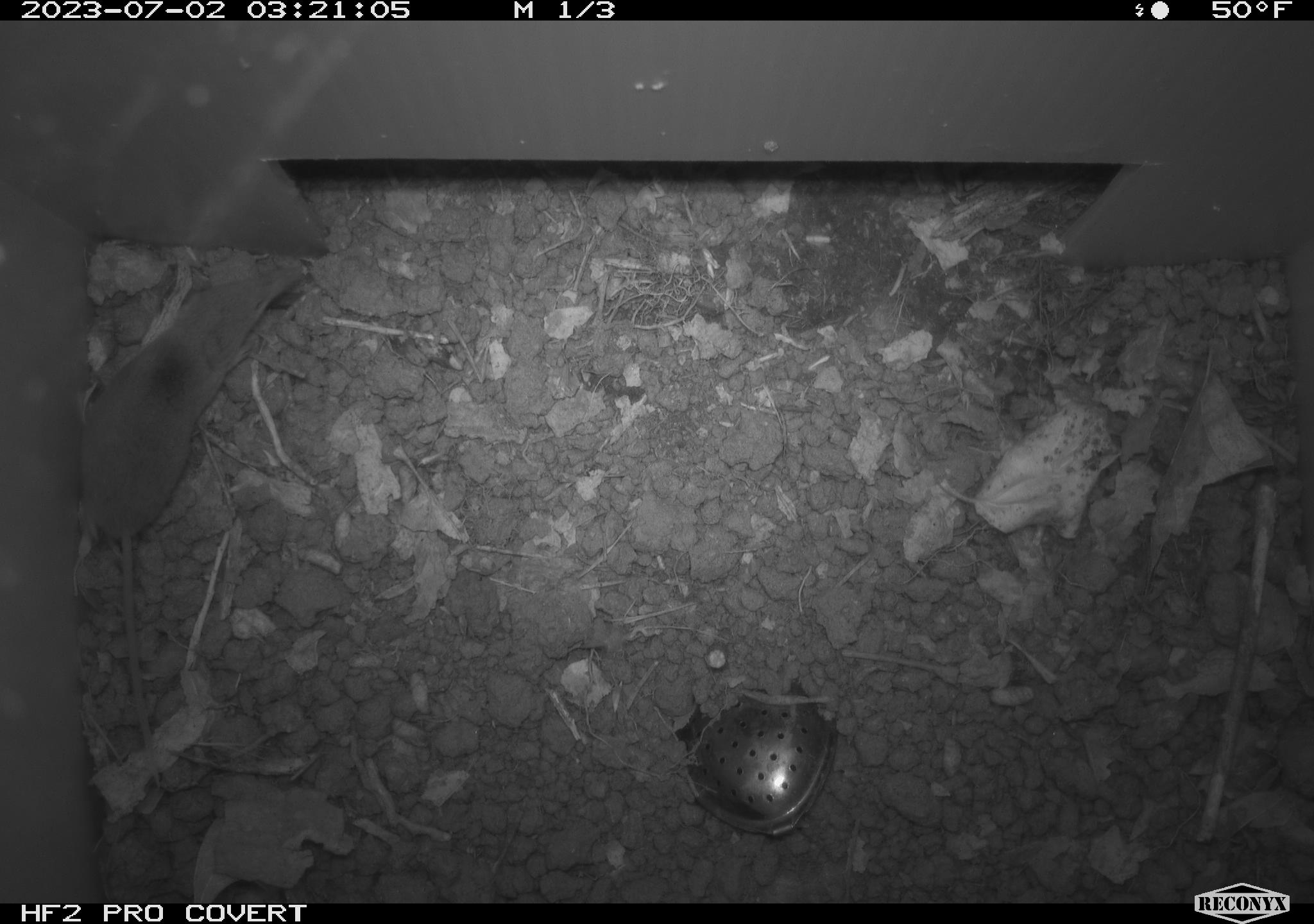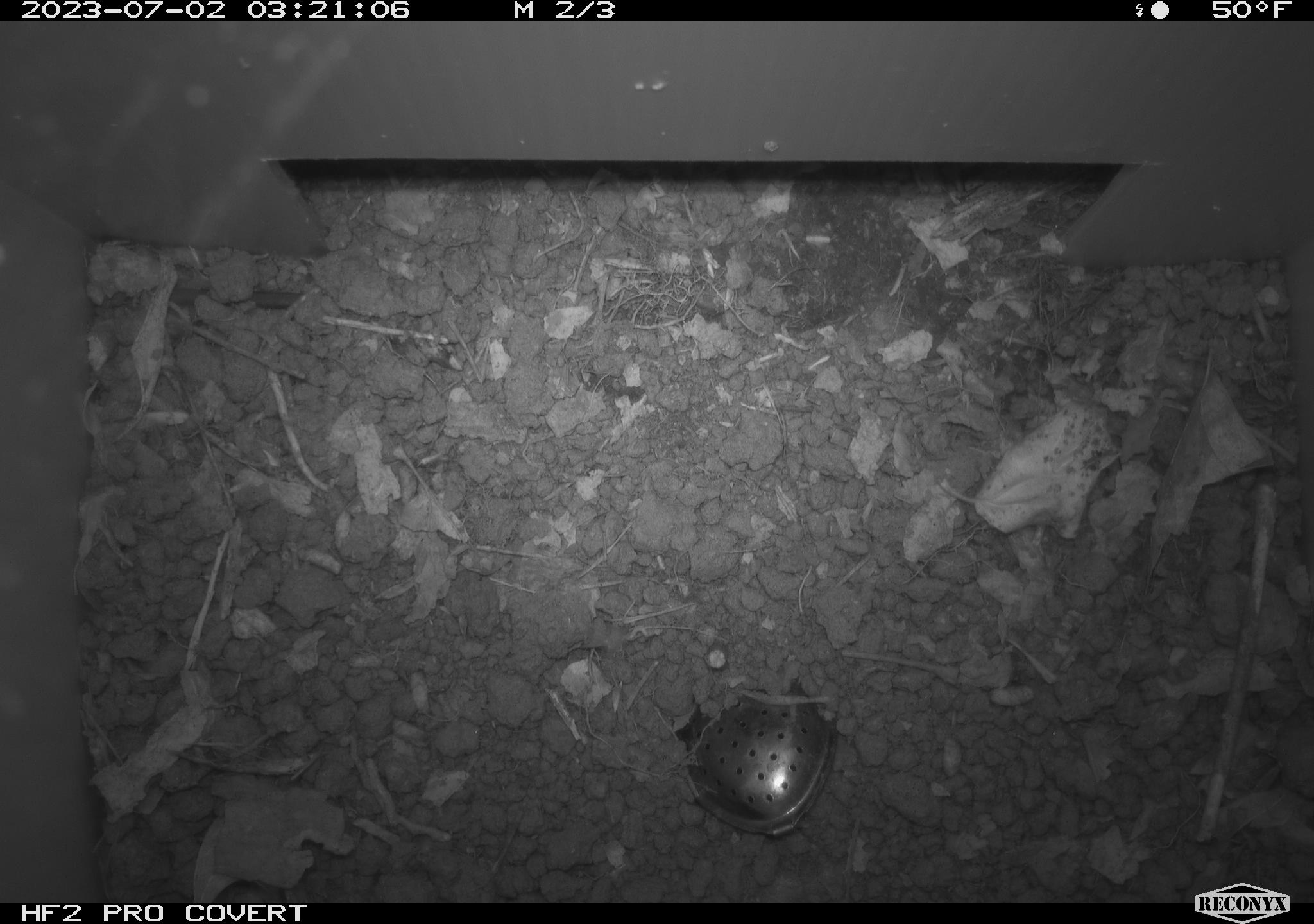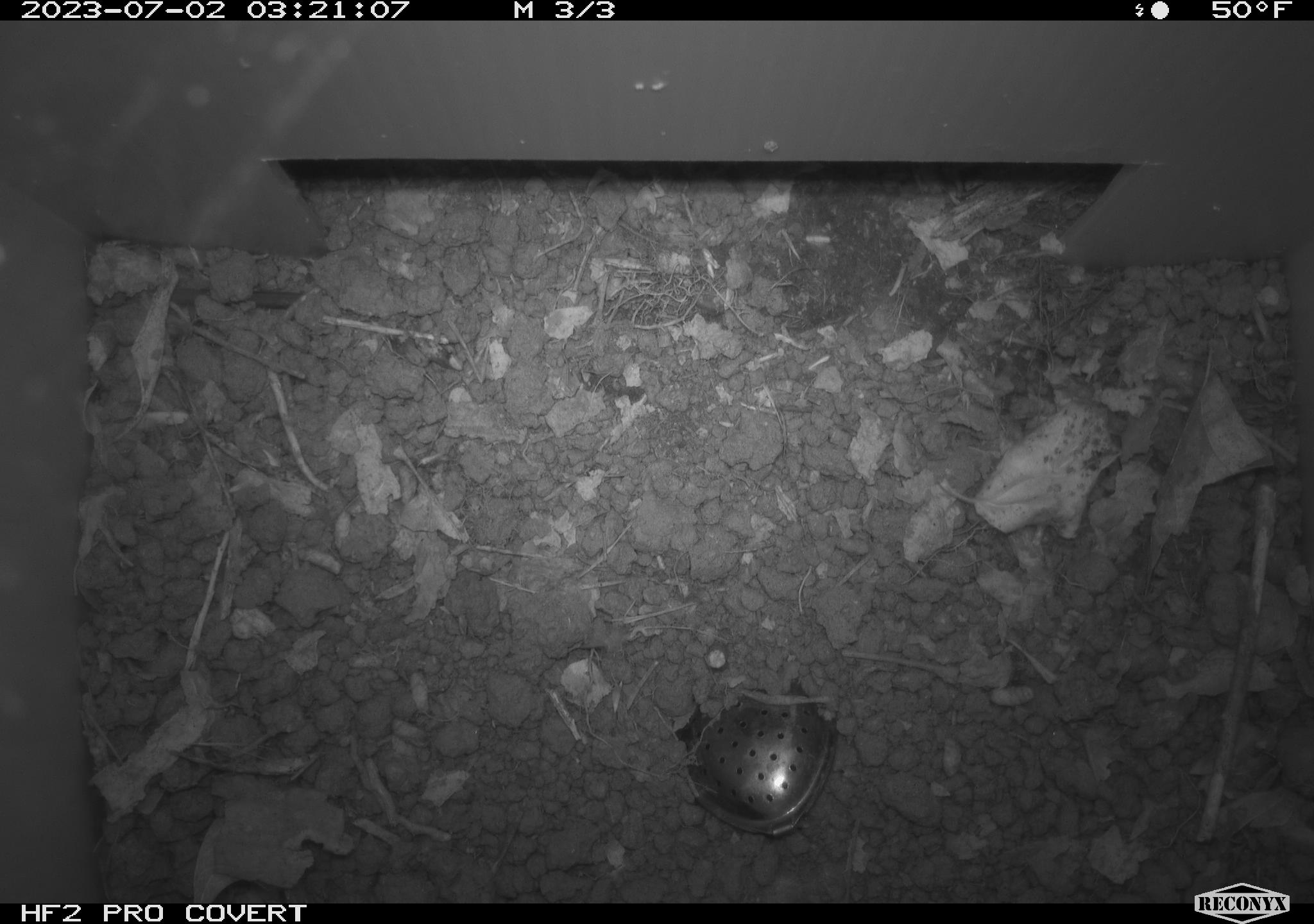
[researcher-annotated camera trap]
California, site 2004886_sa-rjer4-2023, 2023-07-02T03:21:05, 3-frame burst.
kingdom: Animalia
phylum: Chordata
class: Mammalia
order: Eulipotyphla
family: Soricidae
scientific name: Soricidae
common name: shrews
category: soricidae family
Soricidae family (shrews) (Soricidae).